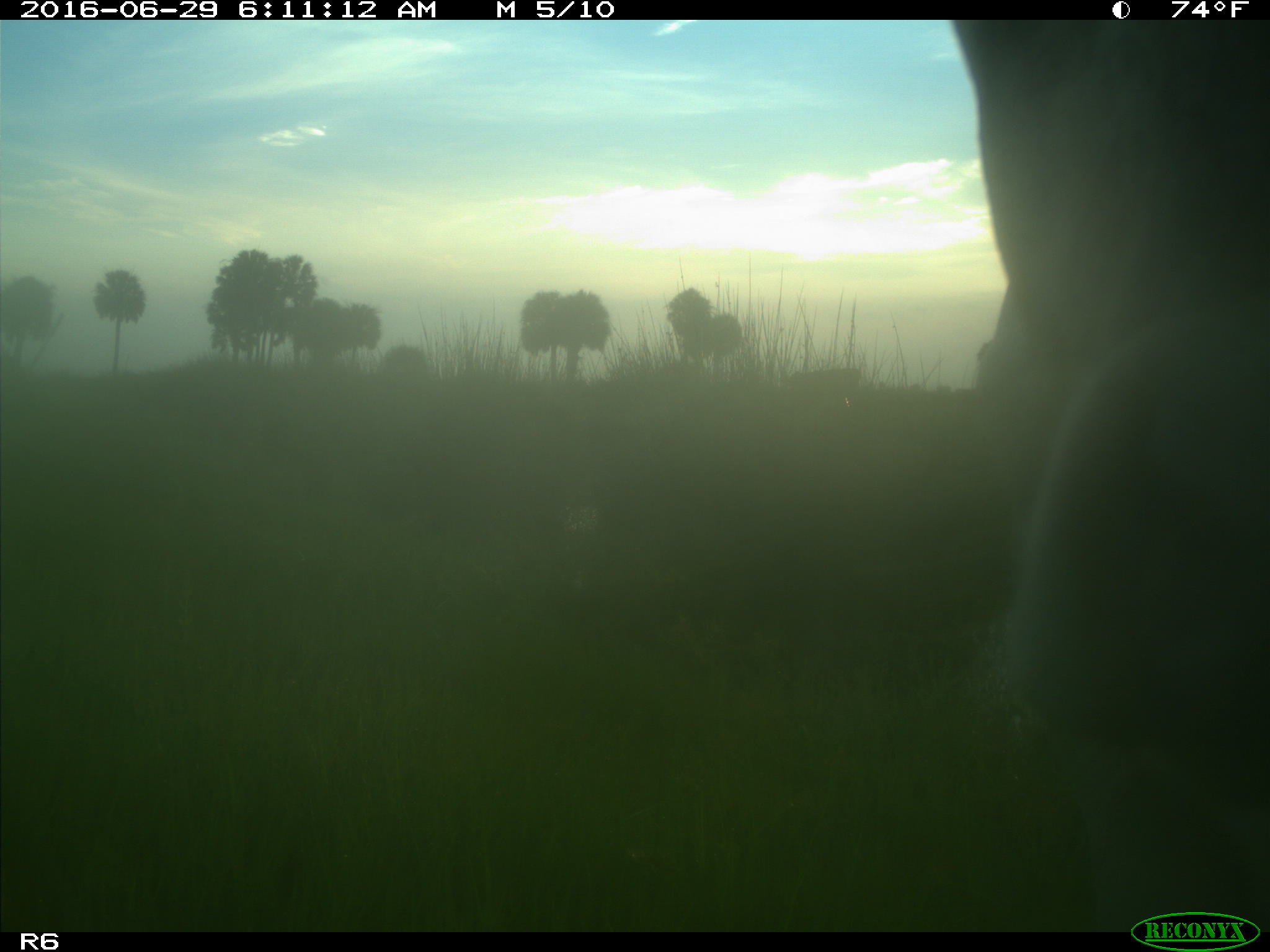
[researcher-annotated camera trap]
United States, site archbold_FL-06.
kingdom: Animalia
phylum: Chordata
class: Mammalia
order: Artiodactyla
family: Bovidae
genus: Bos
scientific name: Bos taurus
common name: domestic cow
Bos taurus (domestic cow).